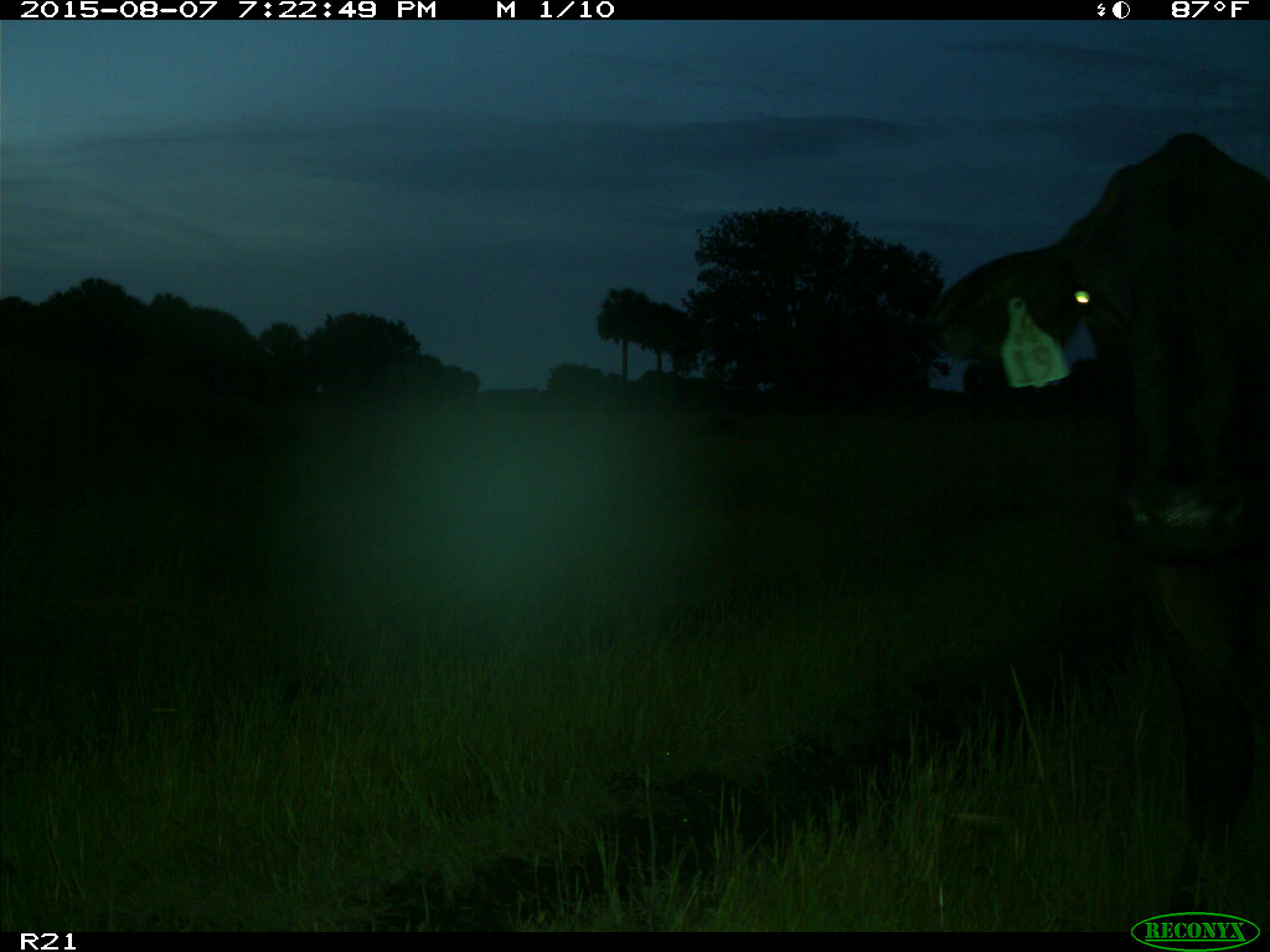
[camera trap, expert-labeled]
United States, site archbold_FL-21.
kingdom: Animalia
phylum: Chordata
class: Mammalia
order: Artiodactyla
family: Bovidae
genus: Bos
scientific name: Bos taurus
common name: domestic cow